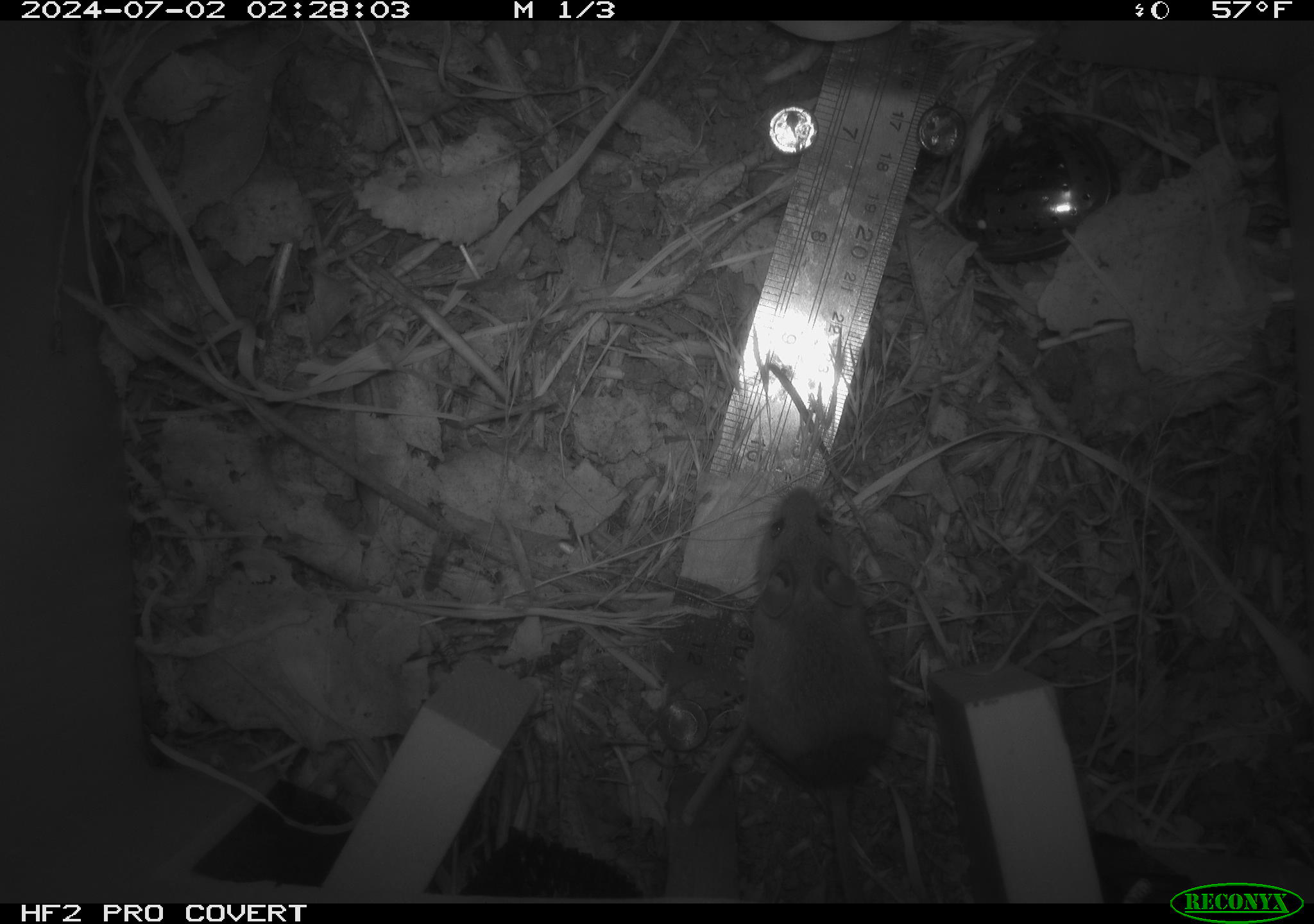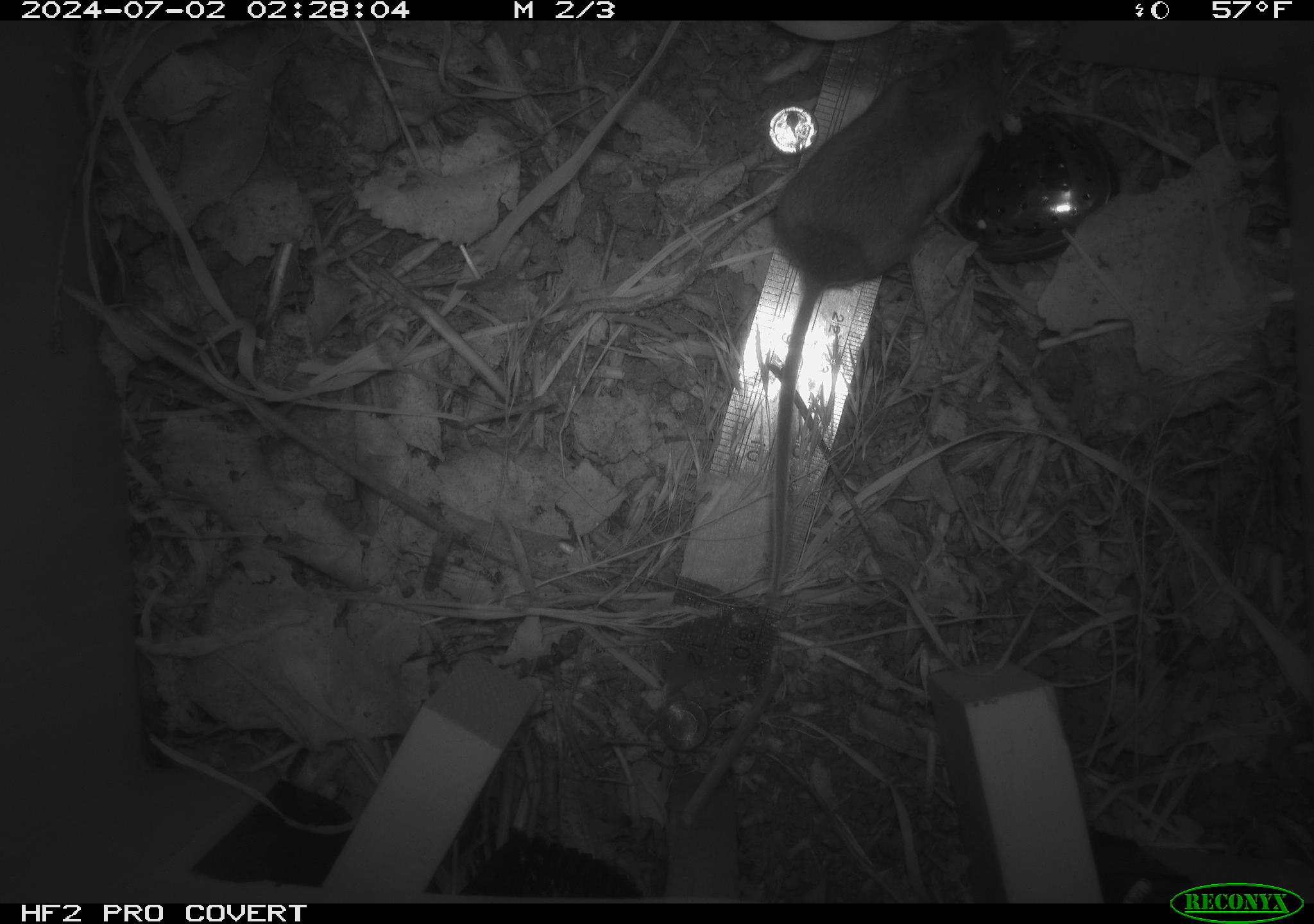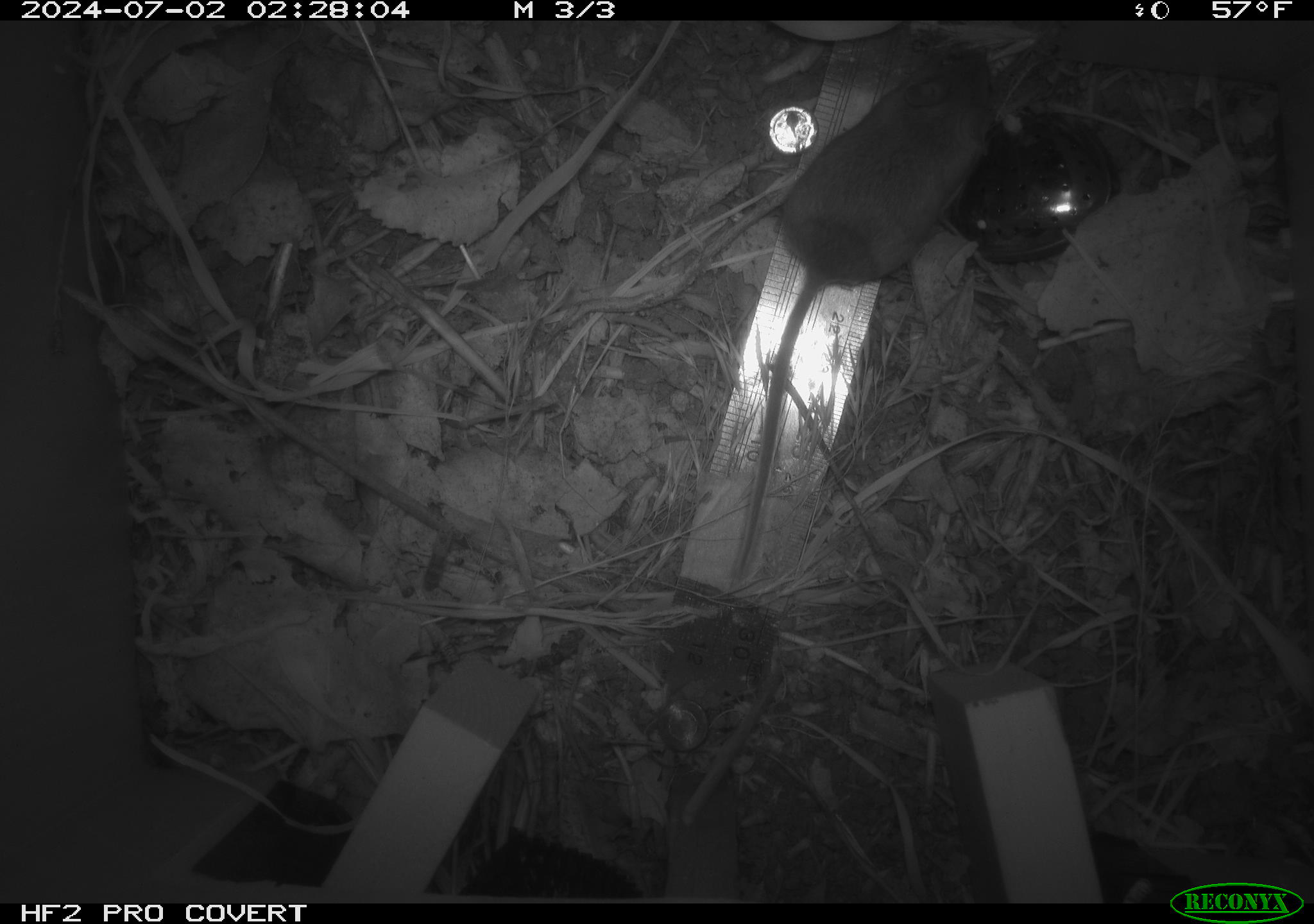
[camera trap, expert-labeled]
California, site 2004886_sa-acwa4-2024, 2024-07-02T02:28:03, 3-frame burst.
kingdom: Animalia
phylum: Chordata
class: Mammalia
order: Rodentia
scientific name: Rodentia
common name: mouse species